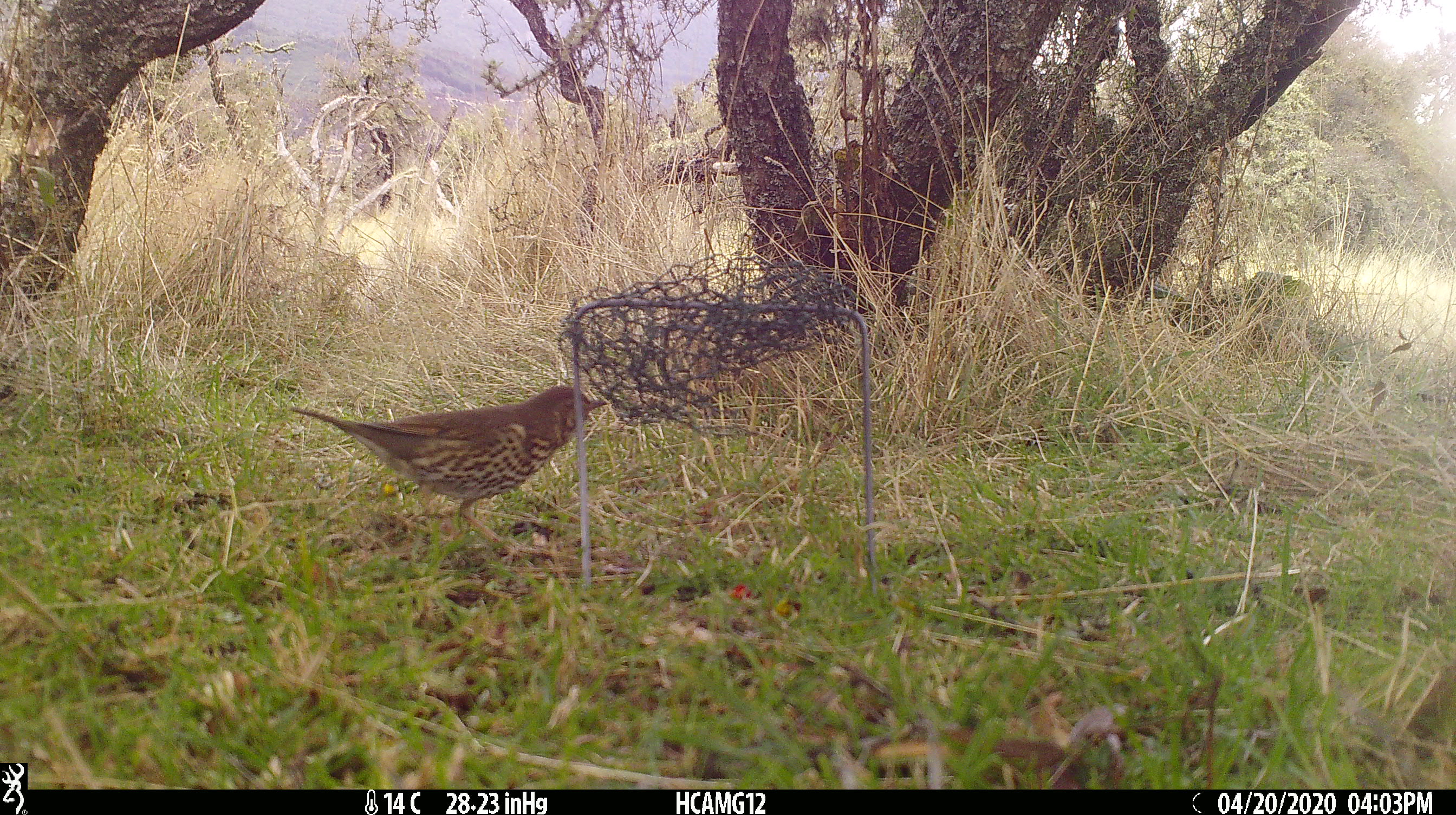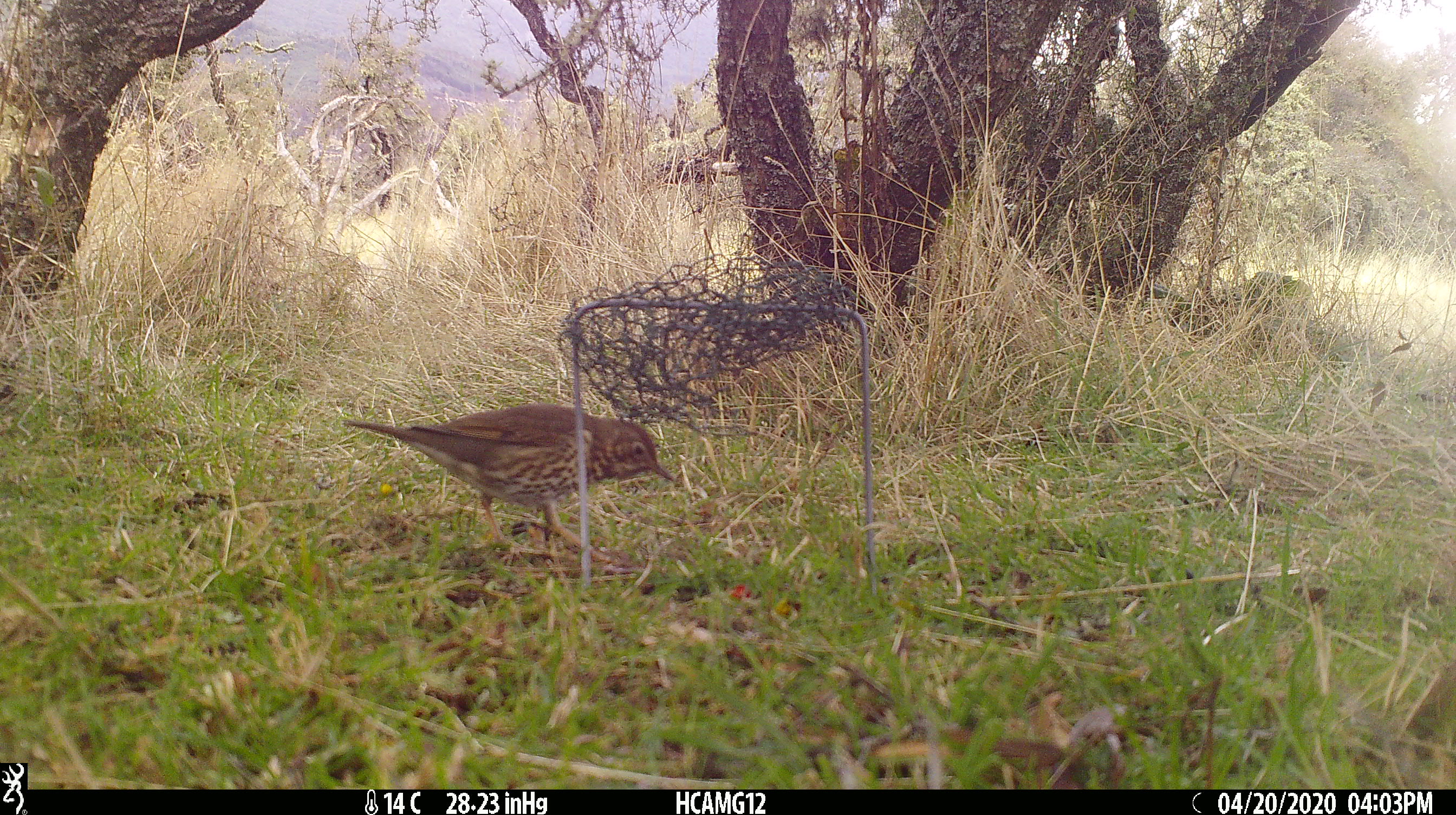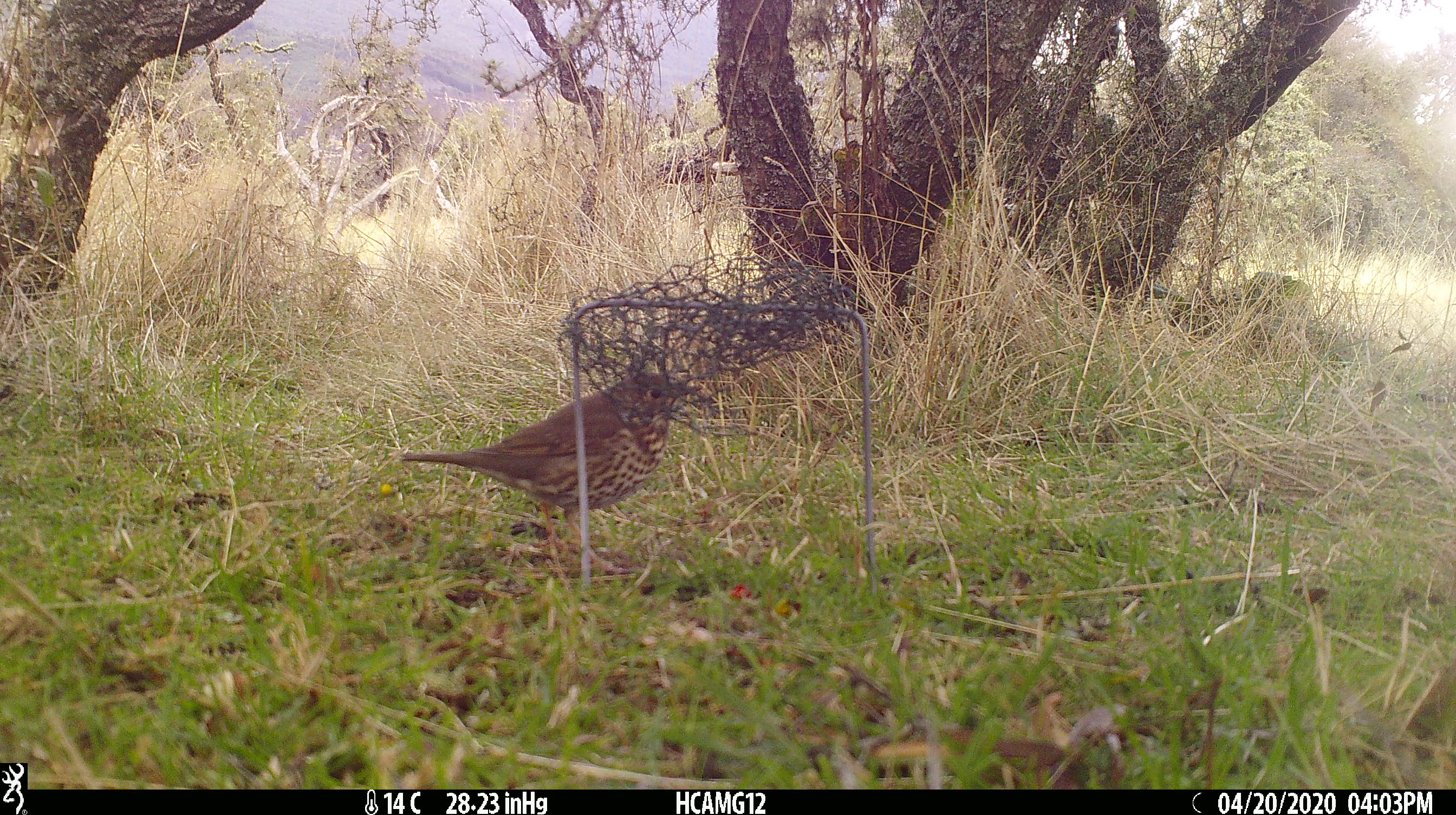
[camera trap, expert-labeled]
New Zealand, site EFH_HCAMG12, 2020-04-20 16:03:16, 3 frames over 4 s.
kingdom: Animalia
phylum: Chordata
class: Aves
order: Passeriformes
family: Turdidae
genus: Turdus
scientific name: Turdus philomelos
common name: song thrush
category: thrush